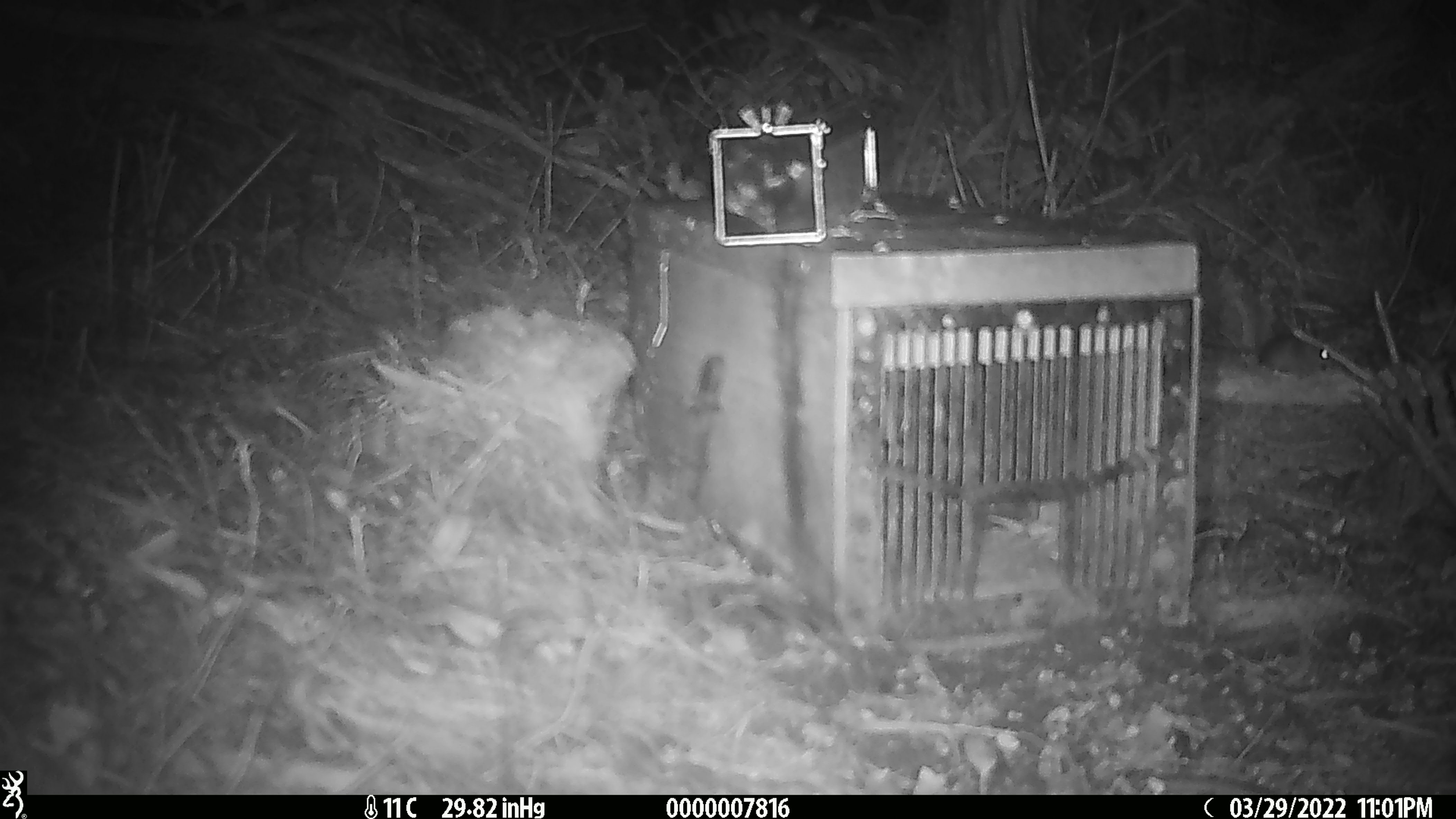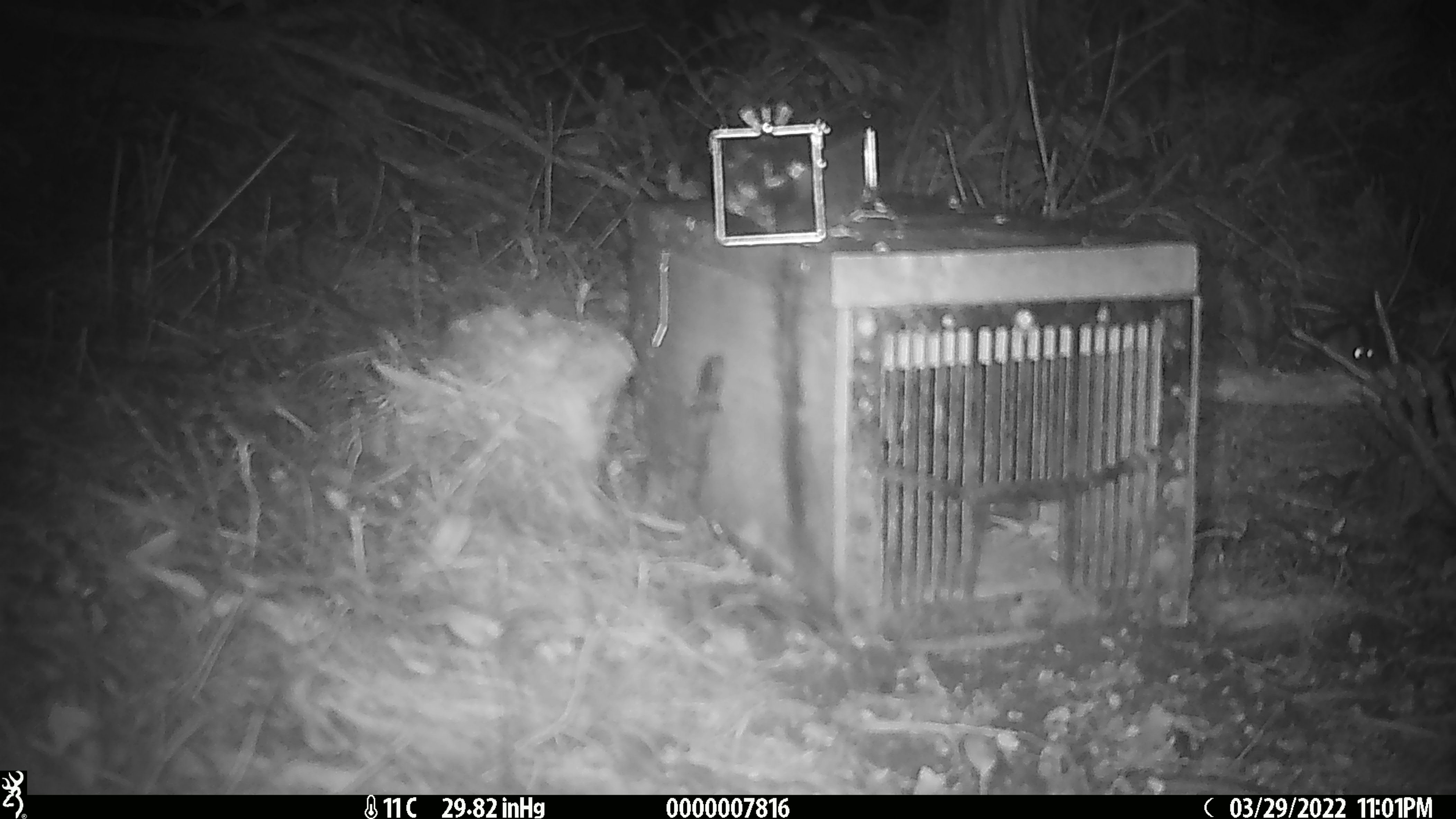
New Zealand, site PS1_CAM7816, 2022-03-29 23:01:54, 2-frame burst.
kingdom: Animalia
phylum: Chordata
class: Mammalia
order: Rodentia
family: Muridae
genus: Mus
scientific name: Mus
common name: mouse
Mouse (Mus).